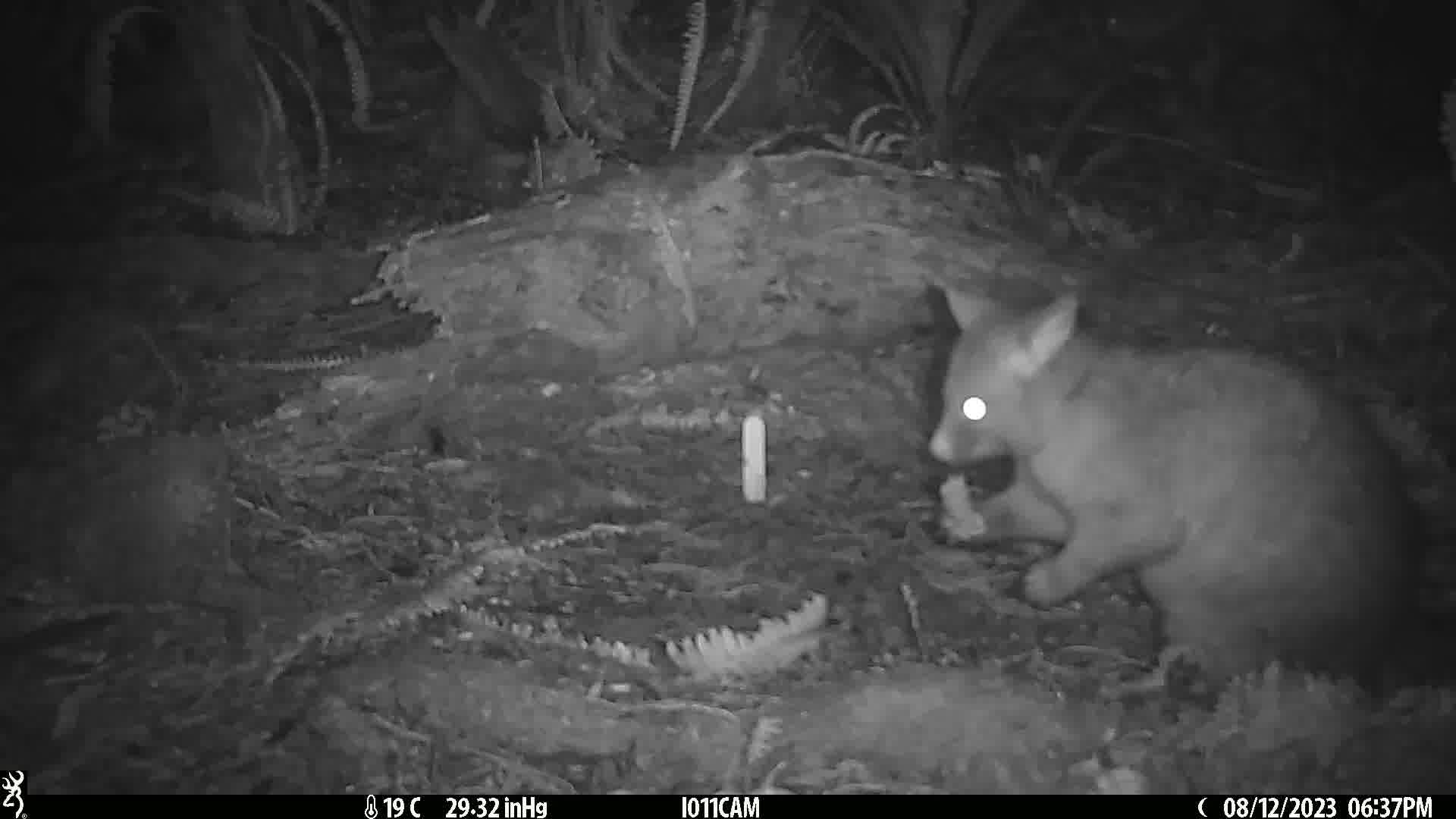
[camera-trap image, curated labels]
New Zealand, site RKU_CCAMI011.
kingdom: Animalia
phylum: Chordata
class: Mammalia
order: Diprotodontia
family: Phalangeridae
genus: Trichosurus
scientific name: Trichosurus vulpecula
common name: common brushtail possum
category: possum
Possum (common brushtail possum) (Trichosurus vulpecula).